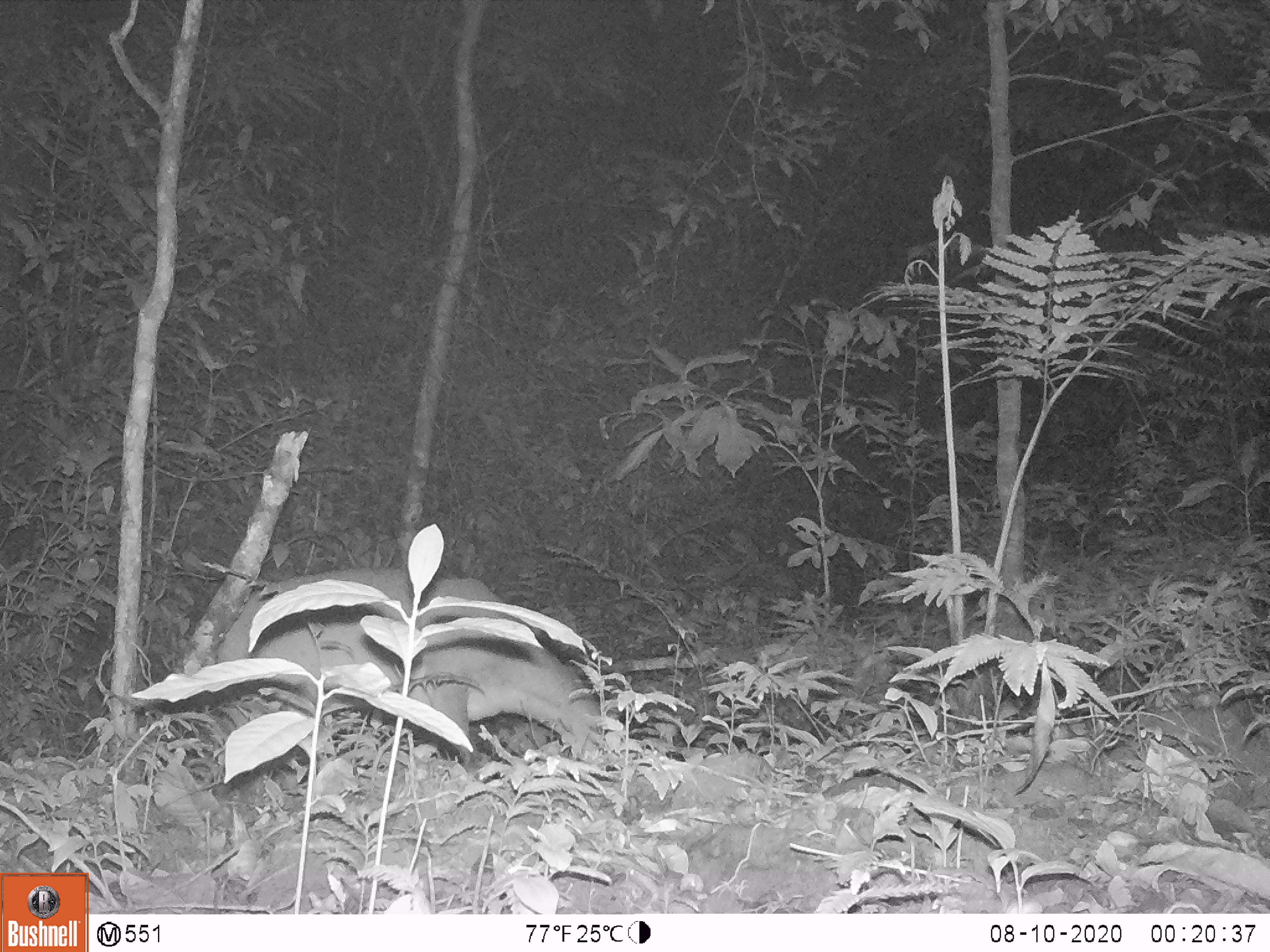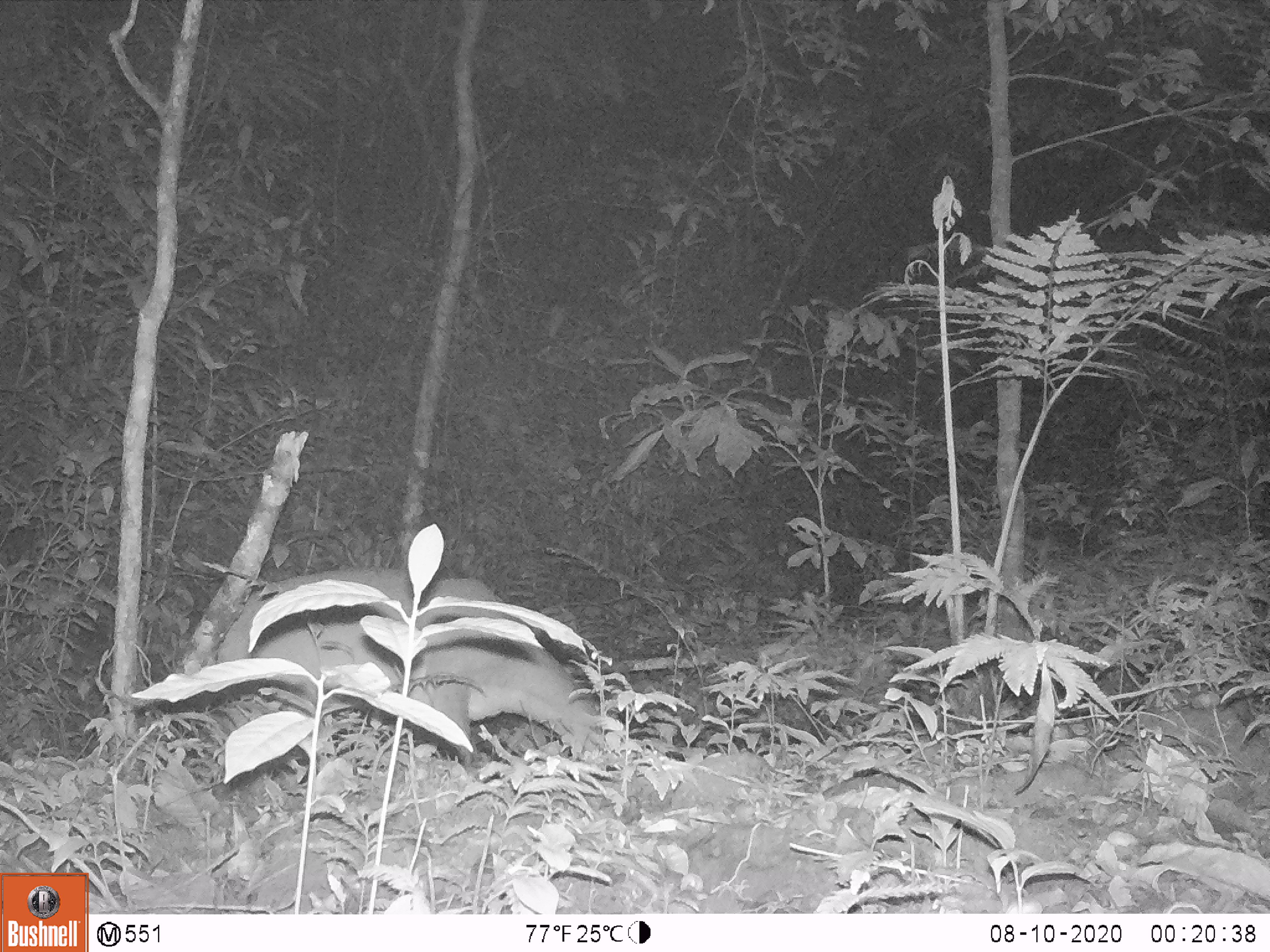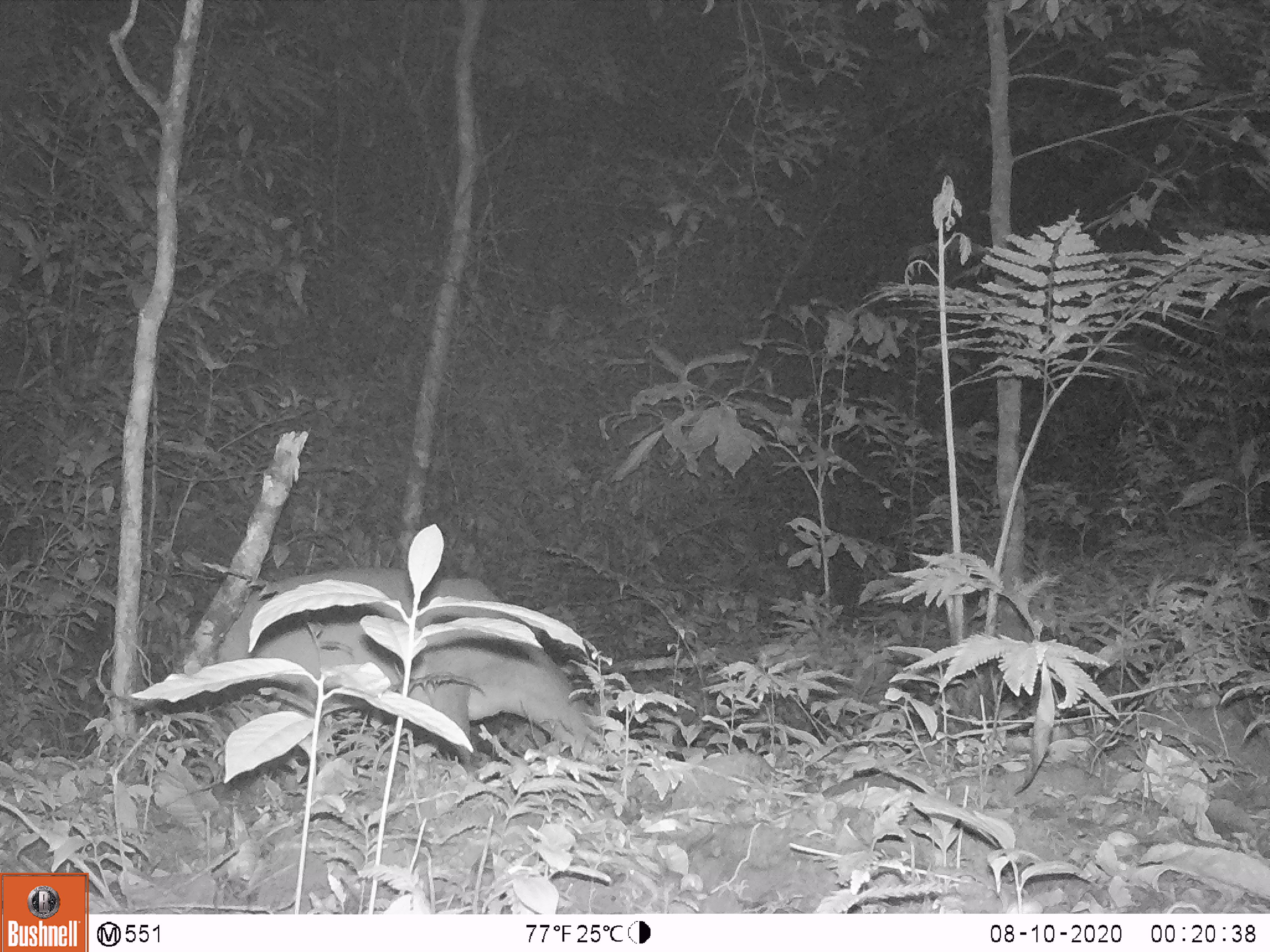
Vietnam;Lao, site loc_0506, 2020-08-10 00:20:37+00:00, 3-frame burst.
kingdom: Animalia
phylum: Chordata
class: Mammalia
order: Artiodactyla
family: Cervidae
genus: Muntiacus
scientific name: Muntiacus vuquangensis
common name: large-antlered muntjac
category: large antlered muntjac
Large antlered muntjac (large-antlered muntjac) (Muntiacus vuquangensis). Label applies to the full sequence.